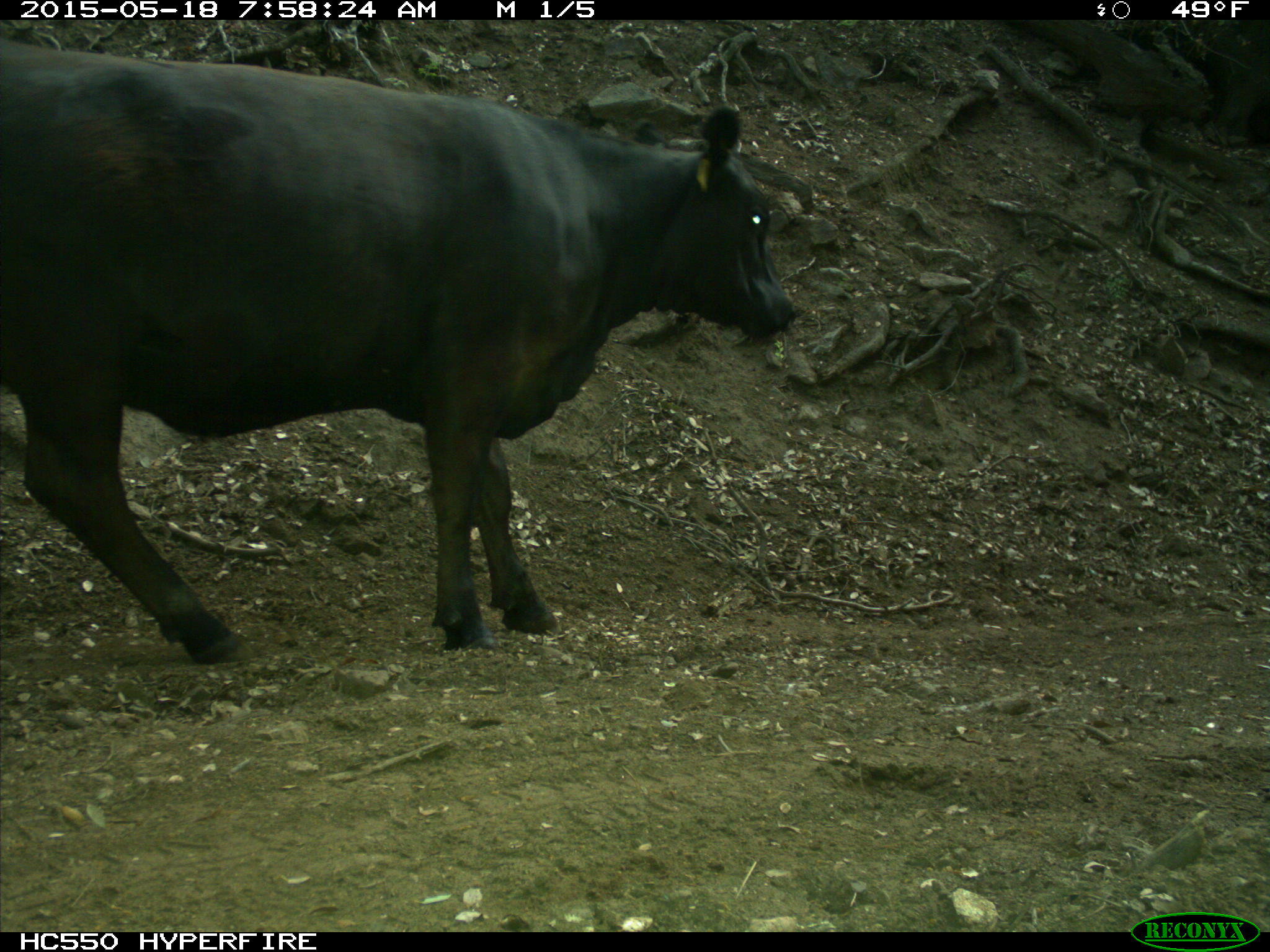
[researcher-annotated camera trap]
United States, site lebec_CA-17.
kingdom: Animalia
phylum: Chordata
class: Mammalia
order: Artiodactyla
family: Bovidae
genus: Bos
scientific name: Bos taurus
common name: domestic cow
Bos taurus (domestic cow).